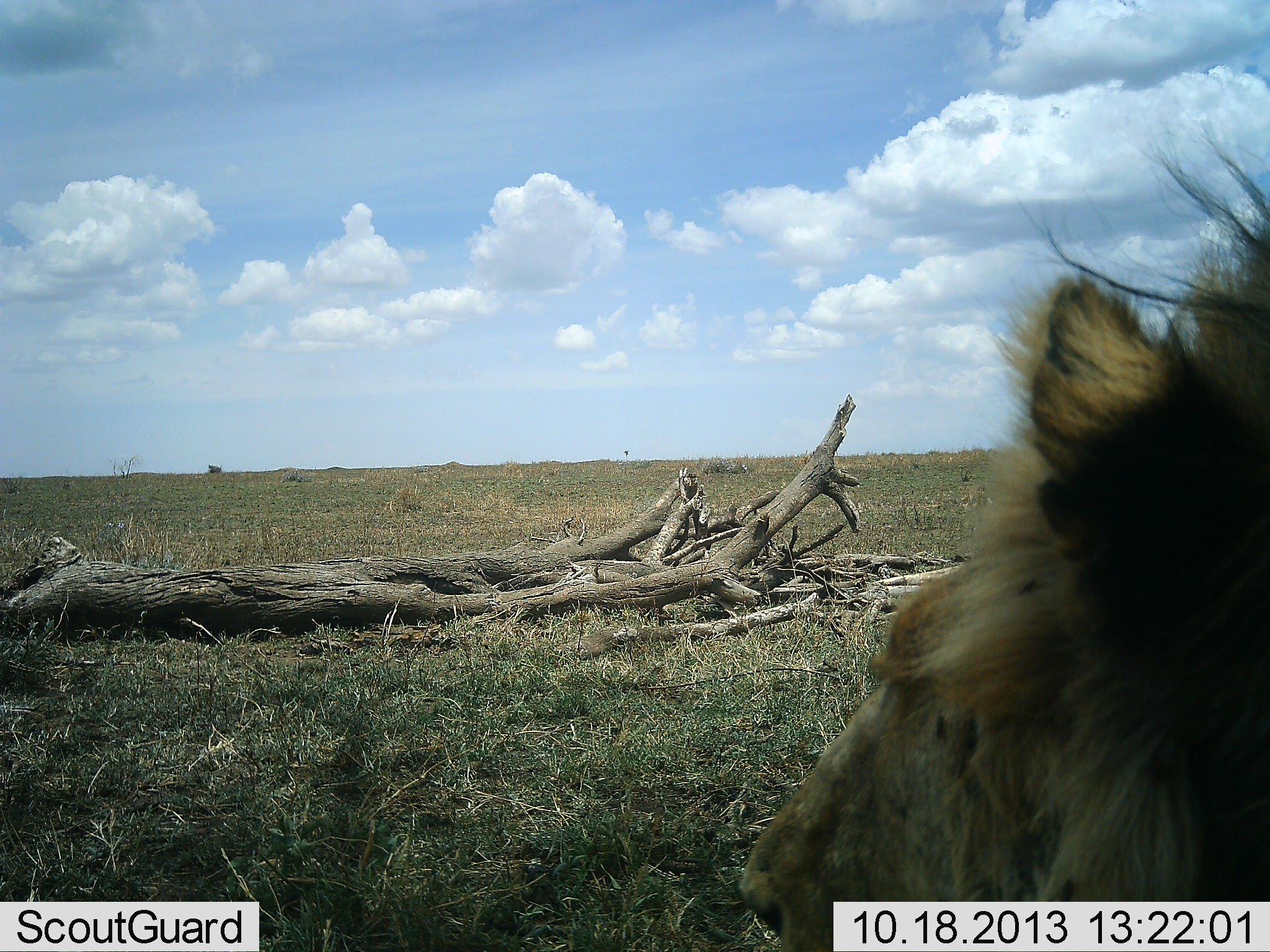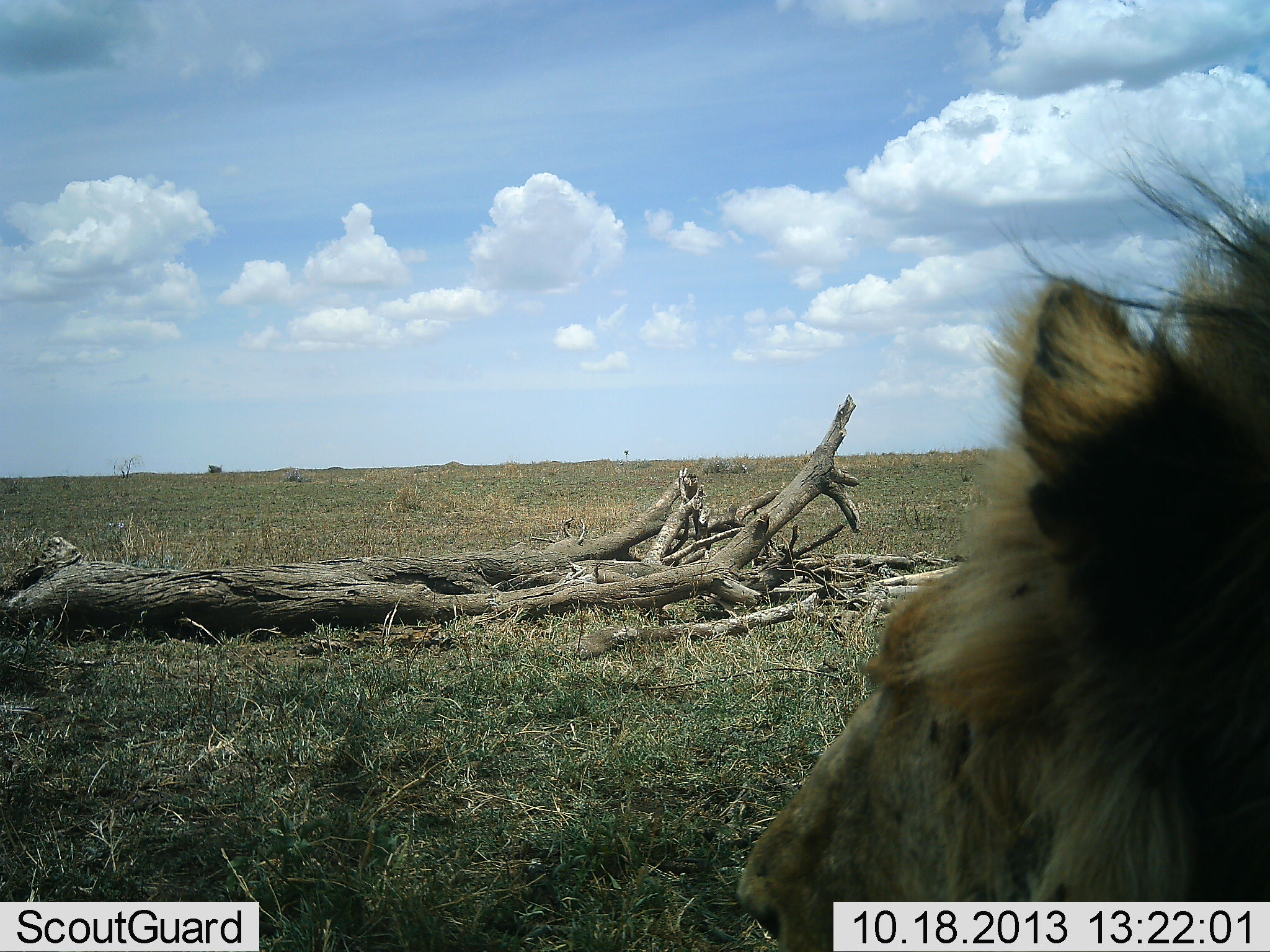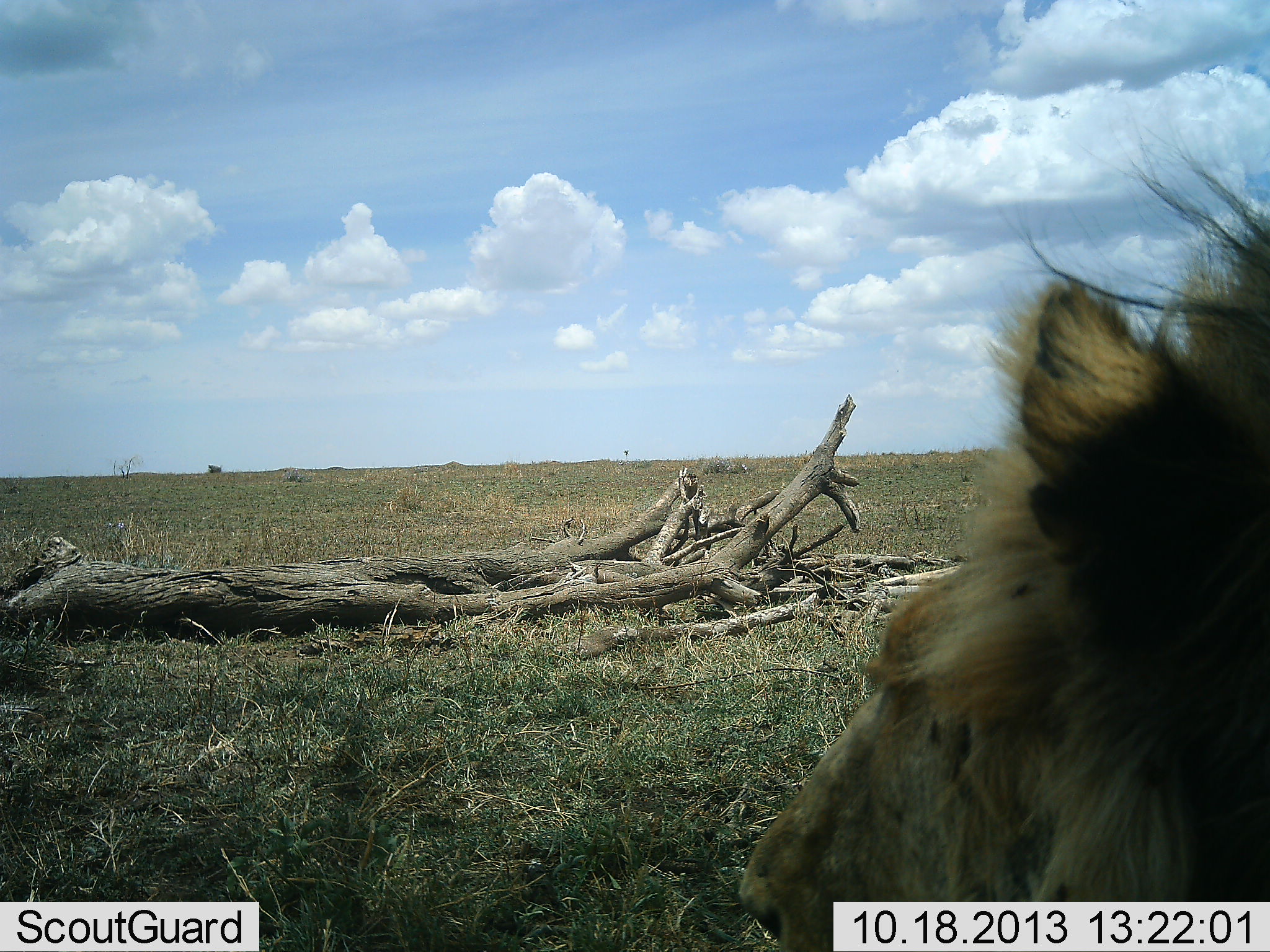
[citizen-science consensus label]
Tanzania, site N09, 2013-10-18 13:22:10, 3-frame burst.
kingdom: Animalia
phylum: Chordata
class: Mammalia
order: Carnivora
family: Felidae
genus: Panthera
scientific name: Panthera leo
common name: lion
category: lionmale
Lionmale (lion) (Panthera leo), count 1. Behavior (volunteer vote fractions): standing 40%, resting 60%, moving 0%, interacting 0%. Young present (vote fraction): 0%. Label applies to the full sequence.